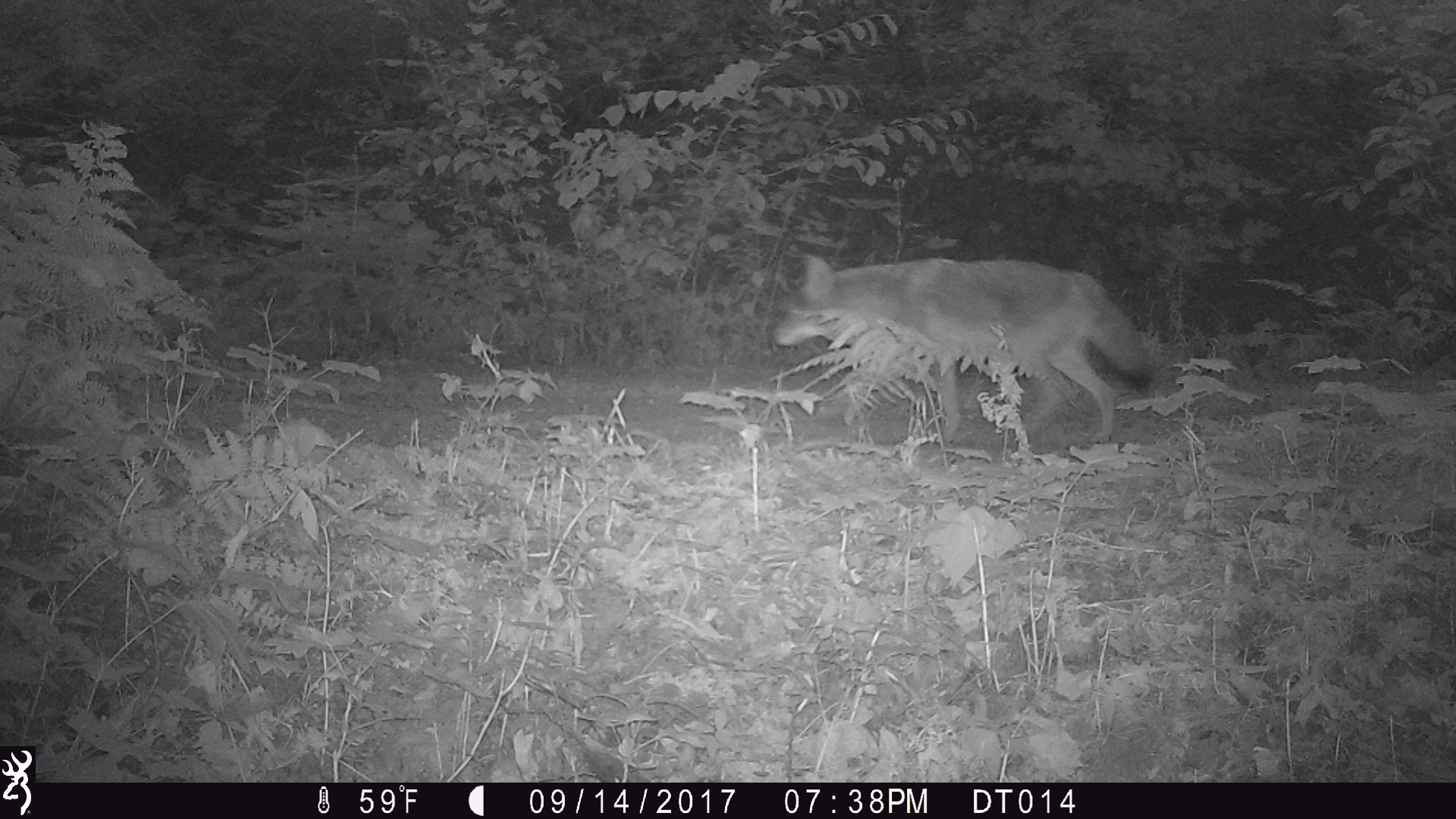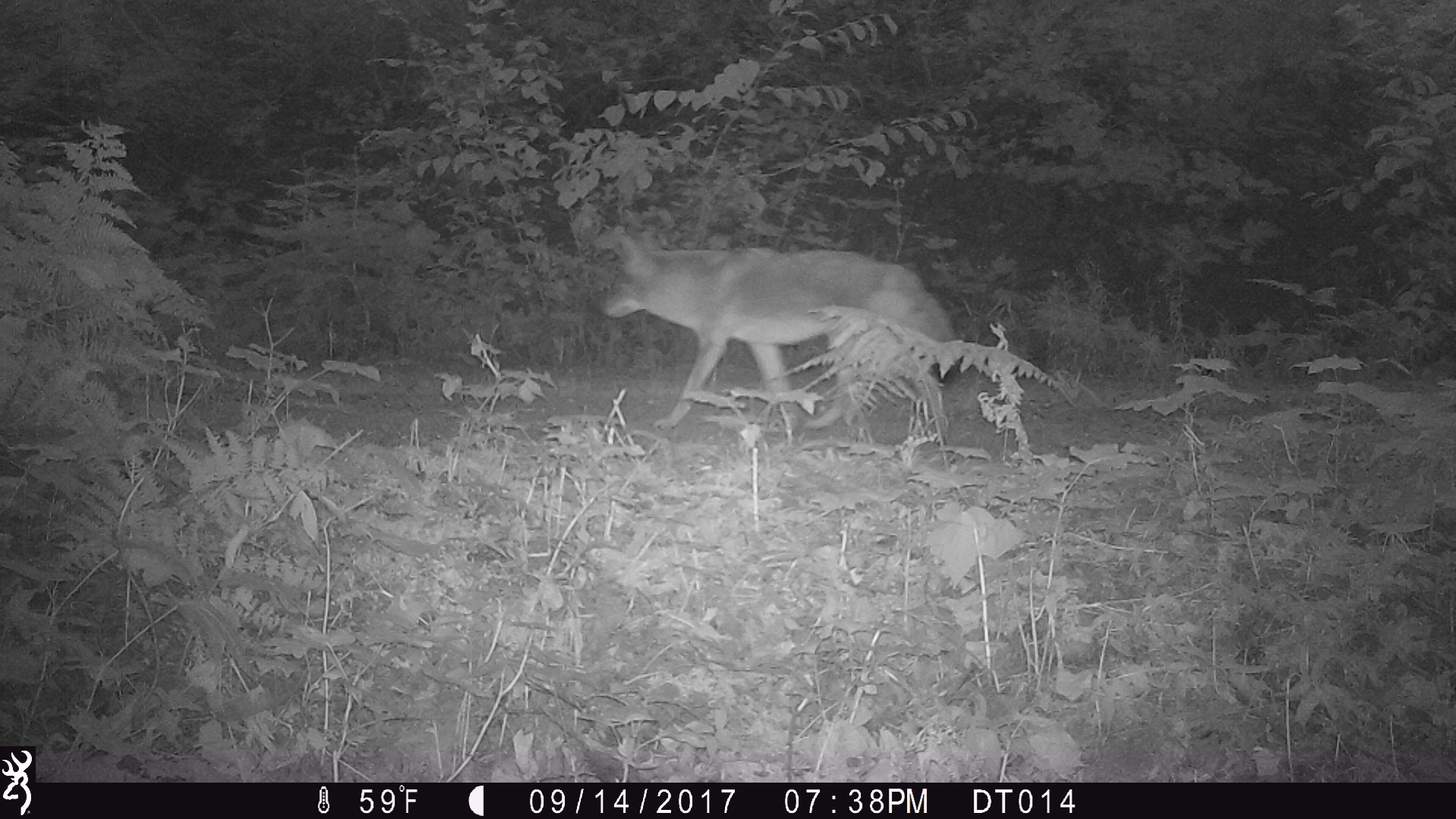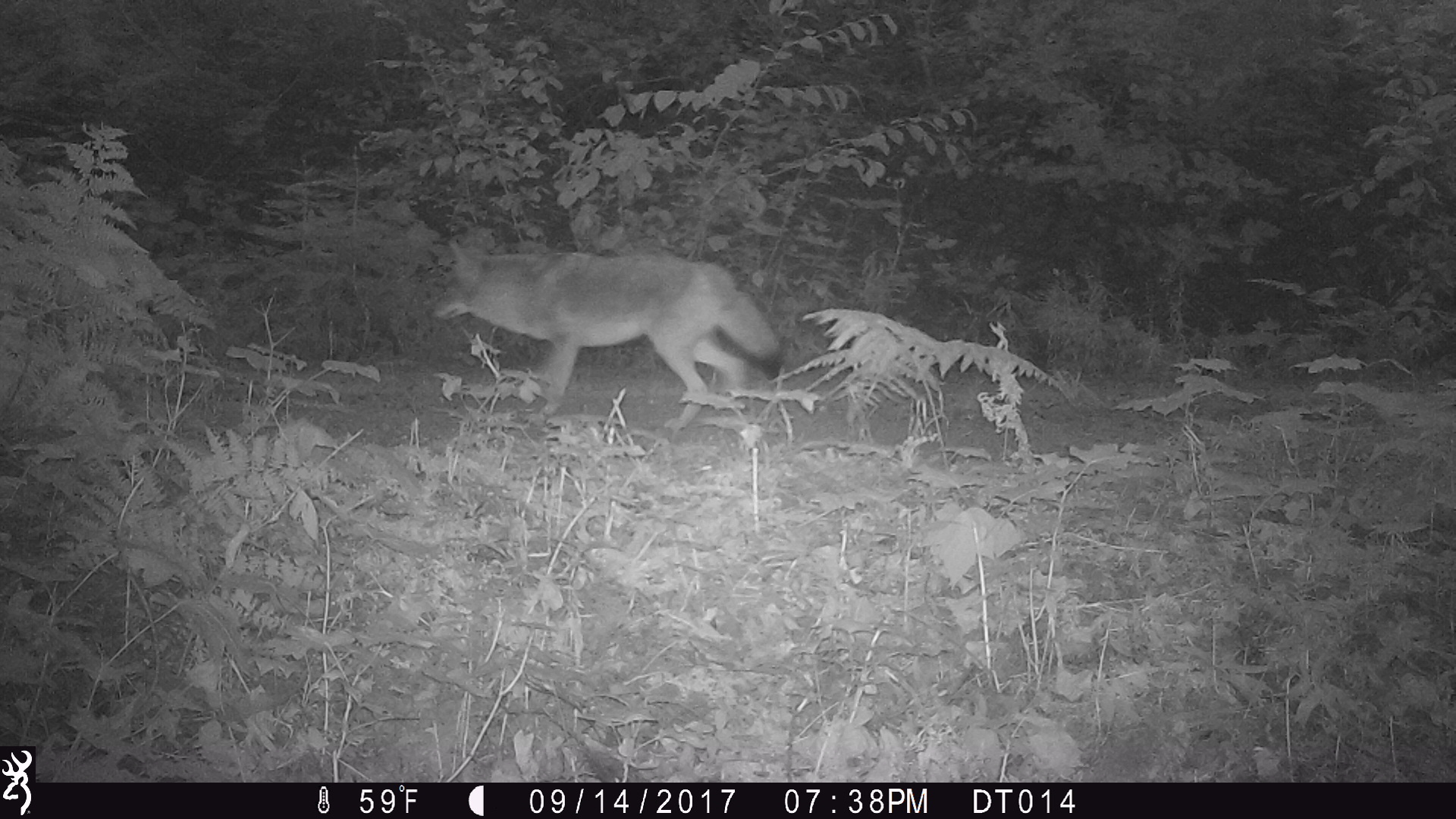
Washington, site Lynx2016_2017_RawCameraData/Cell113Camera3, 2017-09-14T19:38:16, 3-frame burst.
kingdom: Animalia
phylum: Chordata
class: Mammalia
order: Carnivora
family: Canidae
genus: Canis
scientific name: Canis latrans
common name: coyote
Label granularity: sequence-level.